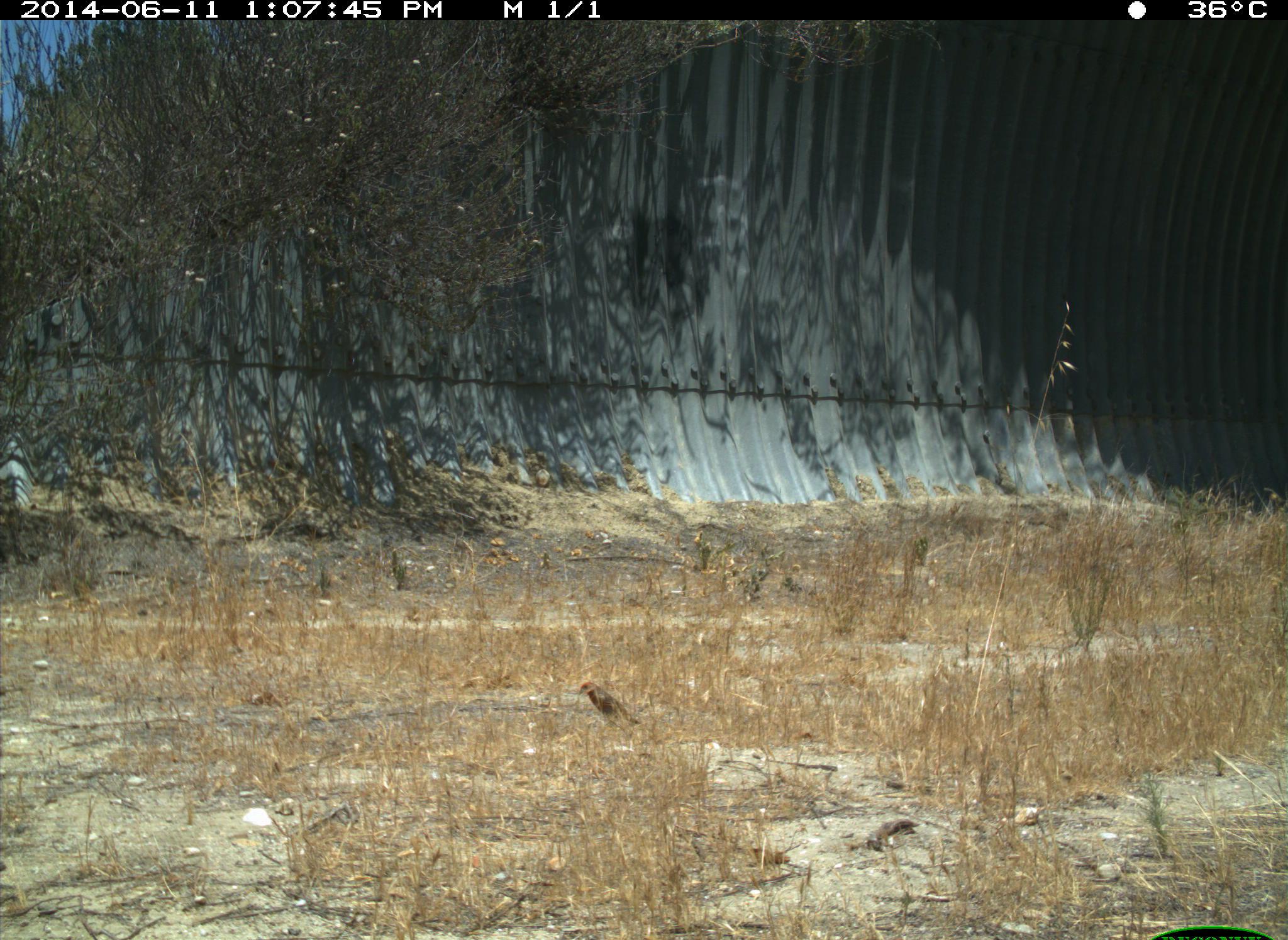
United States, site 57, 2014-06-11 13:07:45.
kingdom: Animalia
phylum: Chordata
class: Aves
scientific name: Aves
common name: bird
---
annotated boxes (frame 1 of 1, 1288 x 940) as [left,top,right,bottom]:
bird: [577,678,645,730]